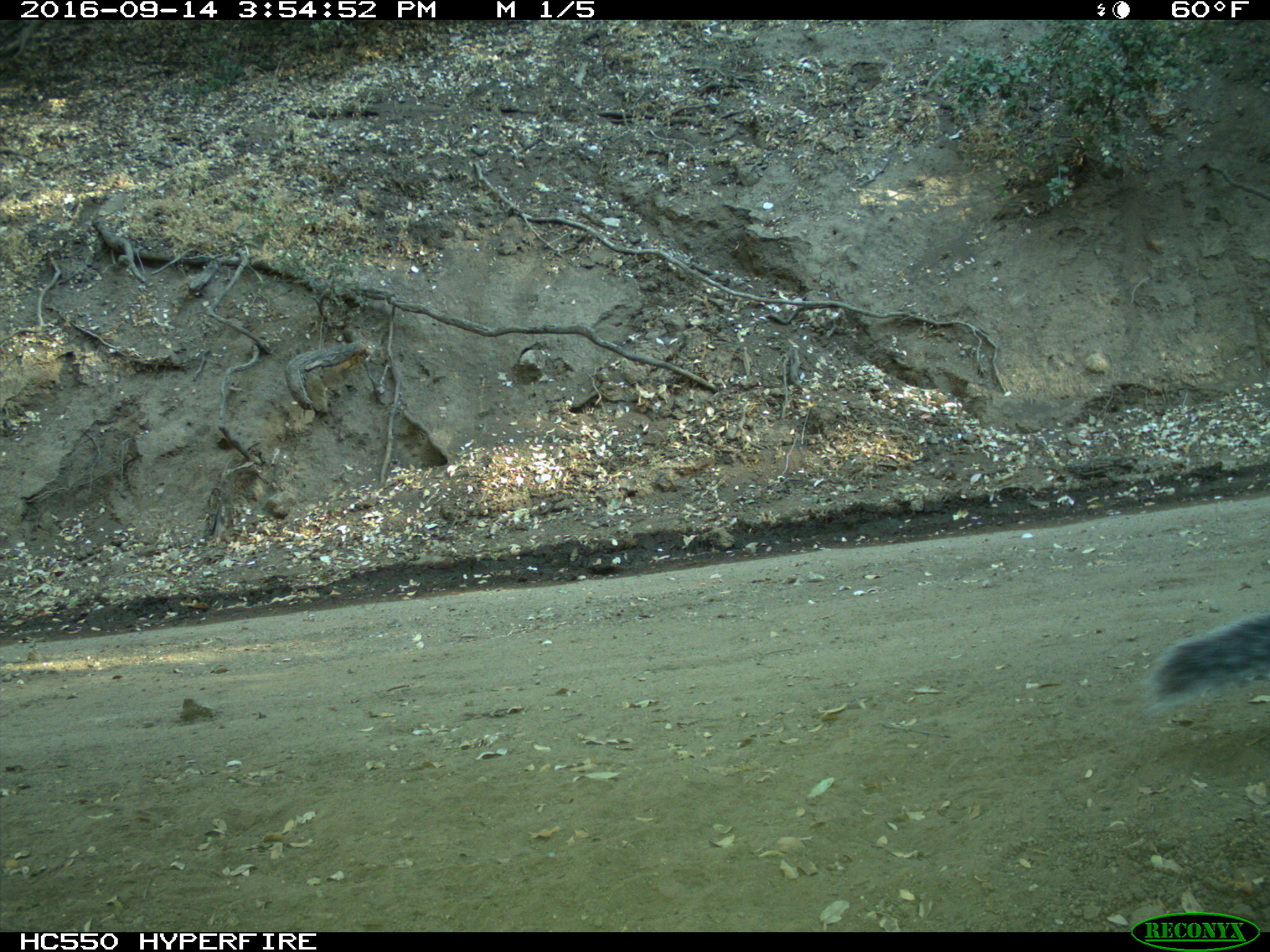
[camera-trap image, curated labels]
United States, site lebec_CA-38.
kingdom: Animalia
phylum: Chordata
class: Mammalia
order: Rodentia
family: Sciuridae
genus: Sciurus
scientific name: Sciurus carolinensis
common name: eastern gray squirrel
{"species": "Sciurus carolinensis (eastern gray squirrel)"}